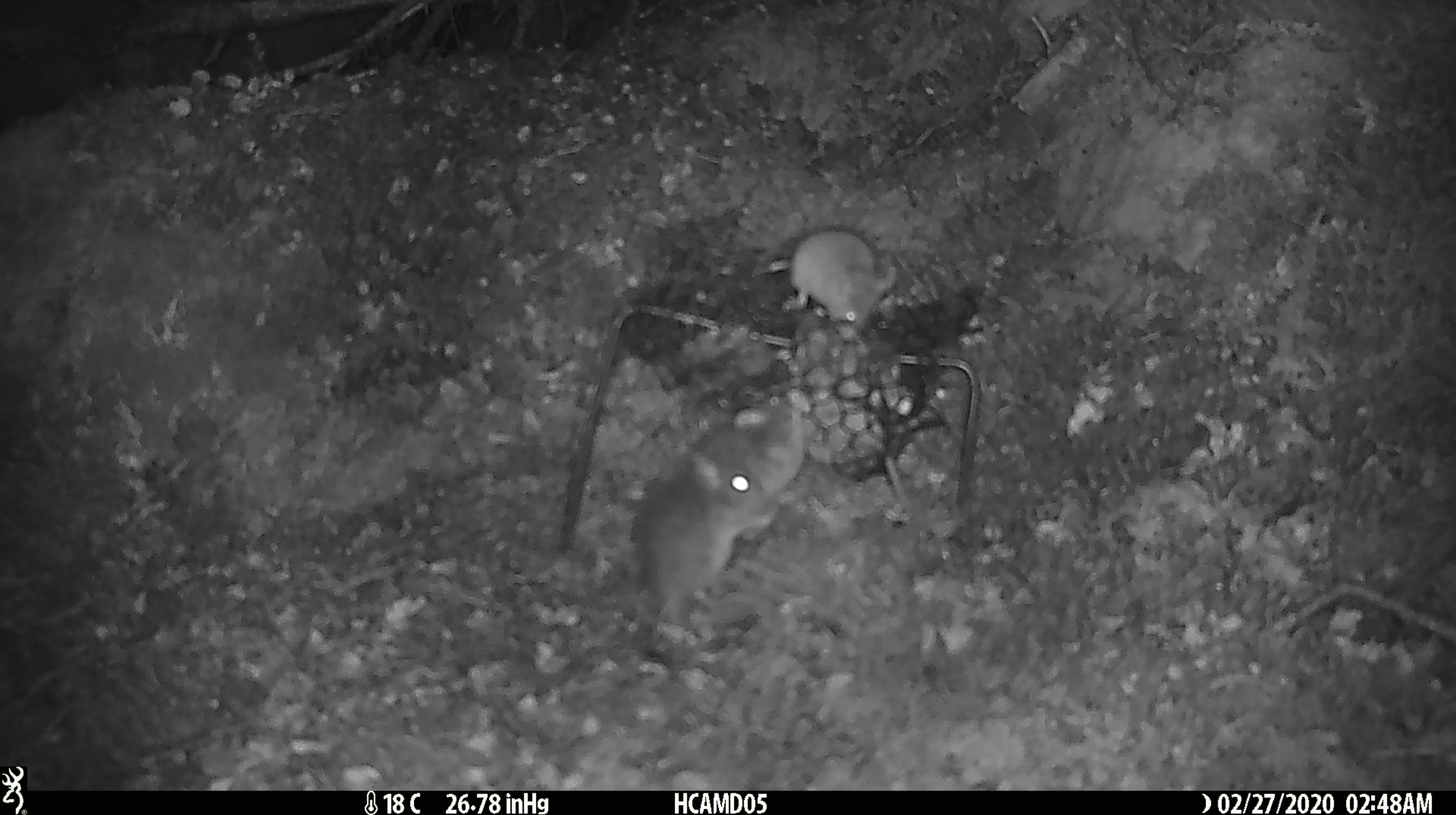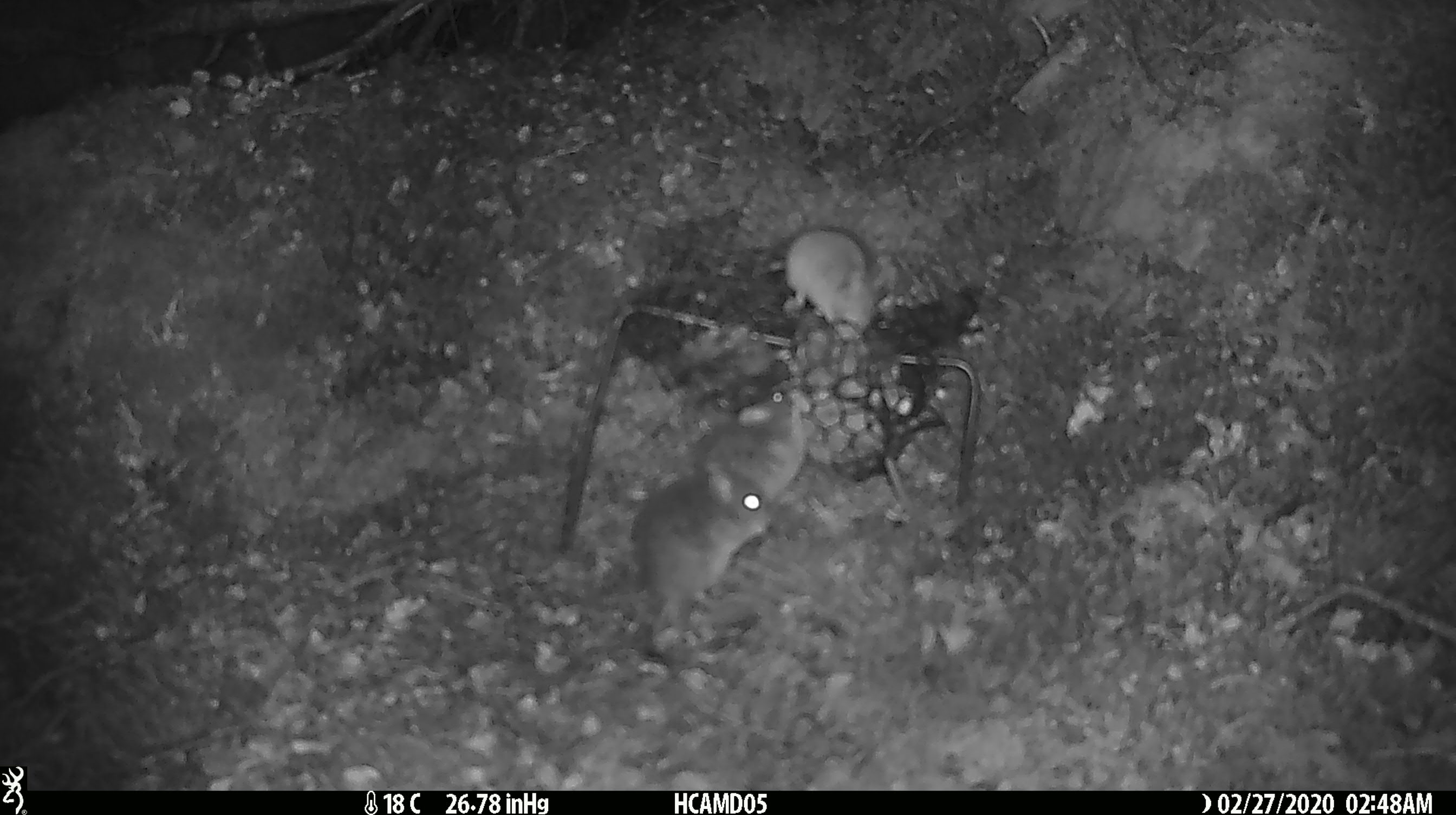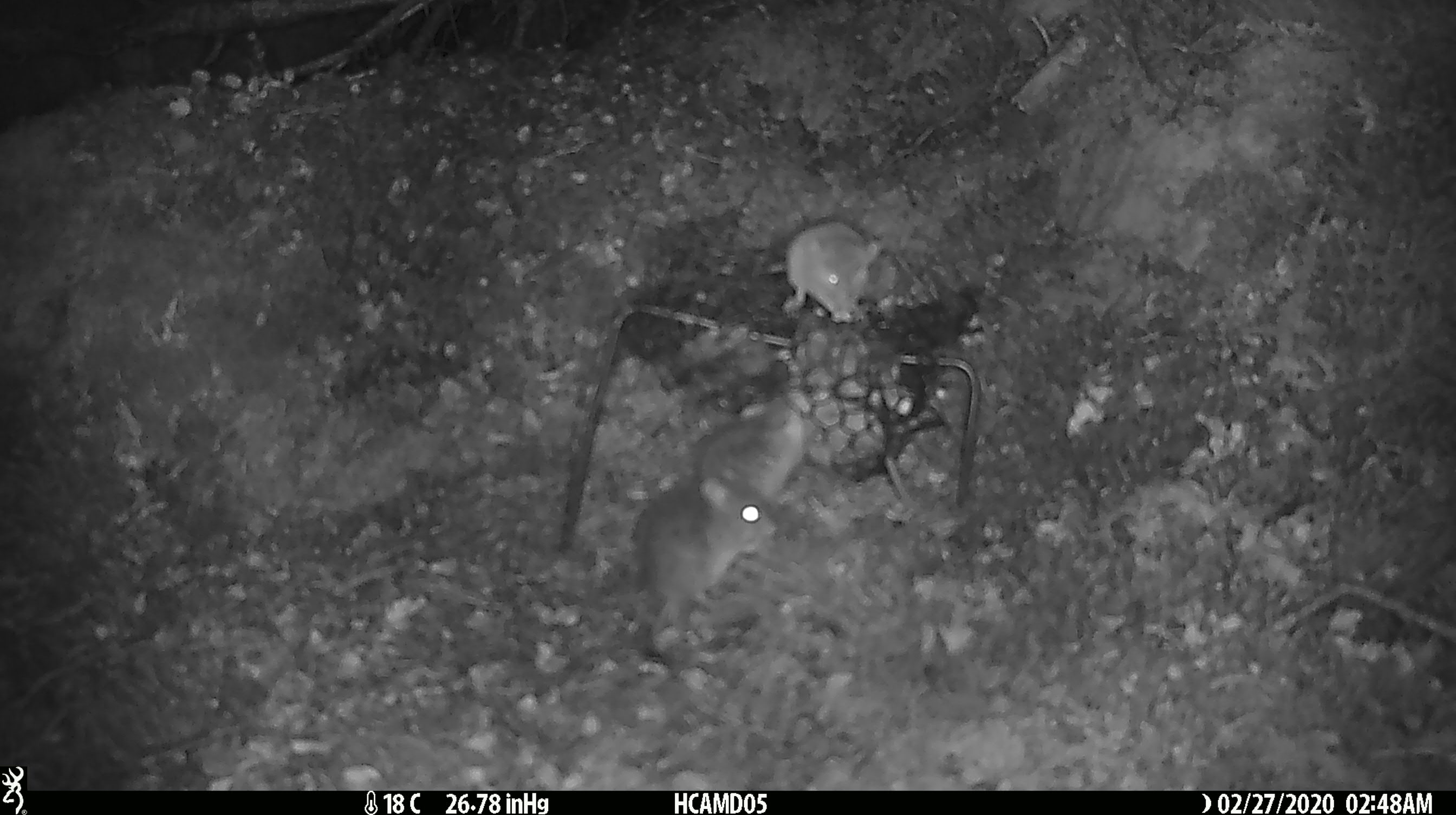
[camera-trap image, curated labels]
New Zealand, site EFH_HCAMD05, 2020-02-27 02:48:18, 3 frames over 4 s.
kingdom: Animalia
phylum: Chordata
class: Mammalia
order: Rodentia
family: Muridae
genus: Mus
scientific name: Mus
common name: mouse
Mouse (Mus).